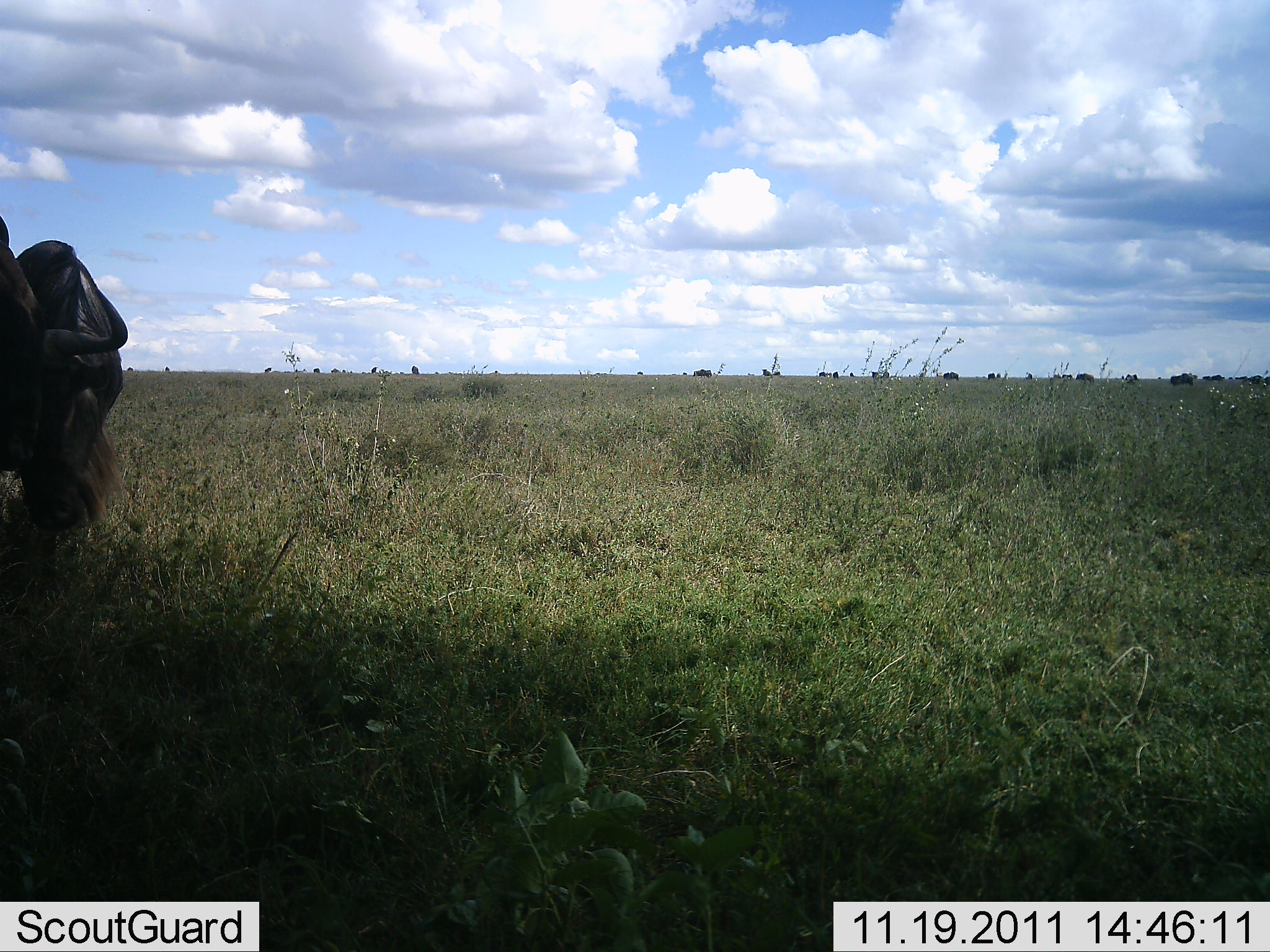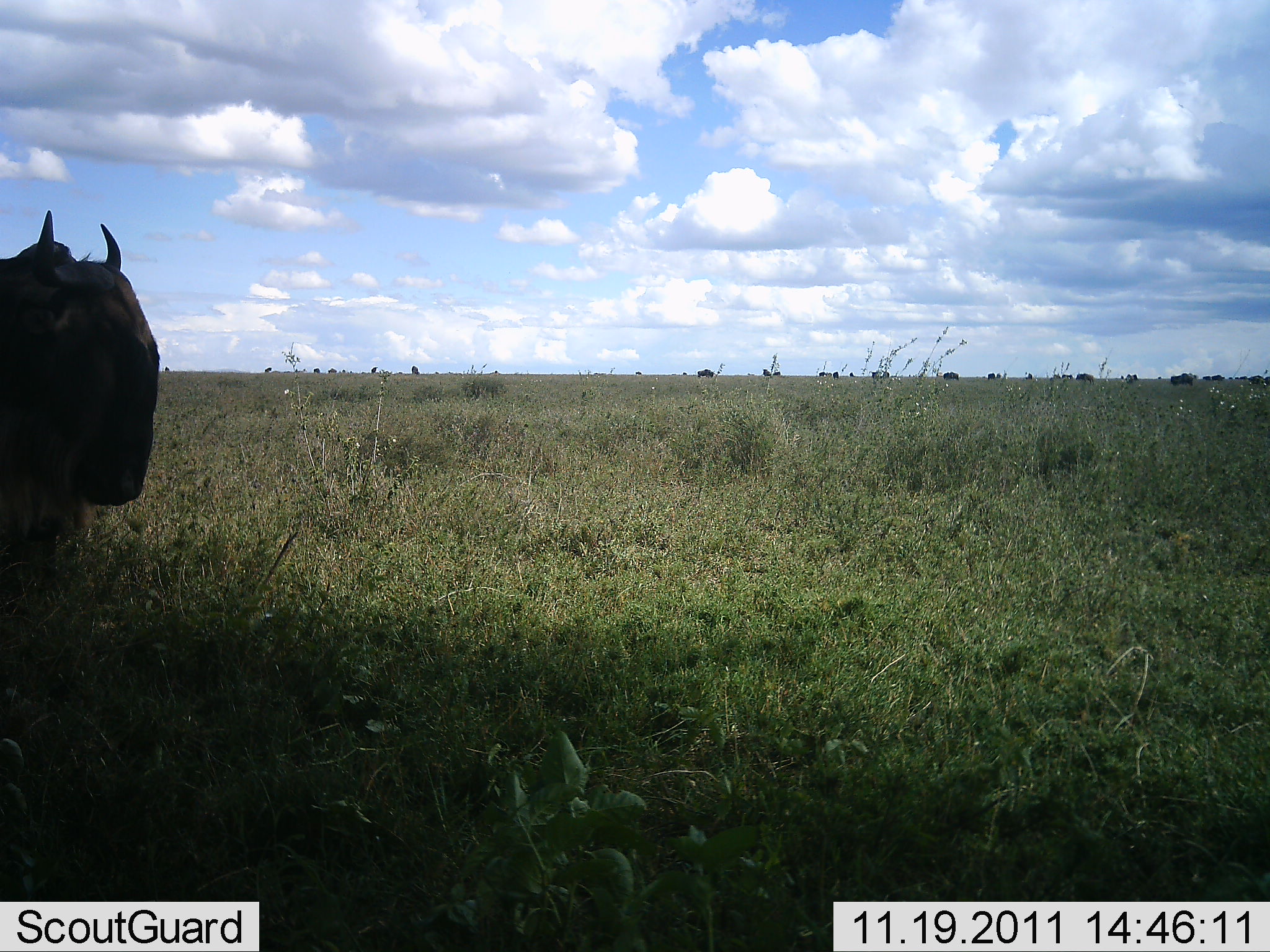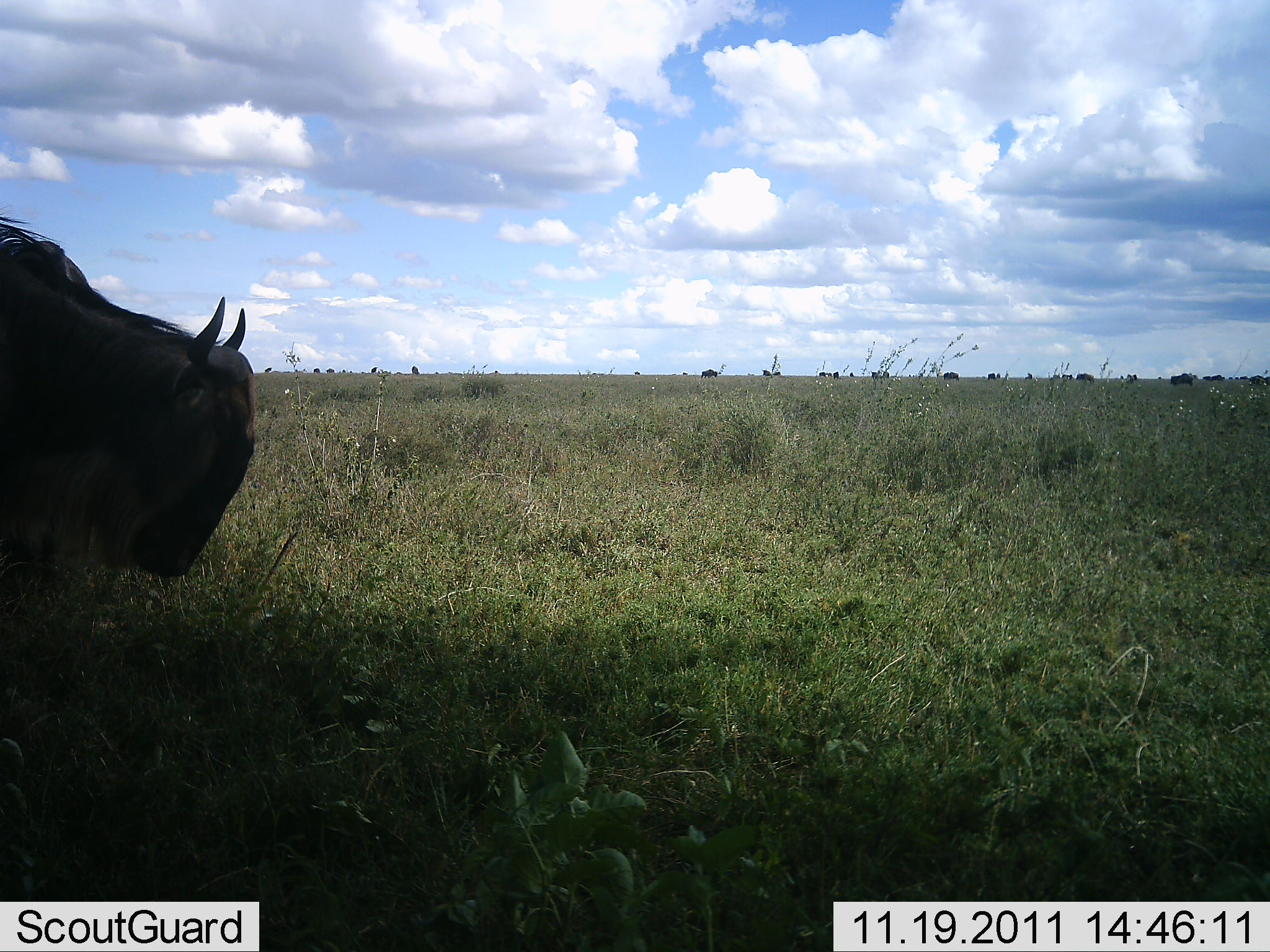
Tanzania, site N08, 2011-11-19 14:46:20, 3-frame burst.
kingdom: Animalia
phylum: Chordata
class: Mammalia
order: Artiodactyla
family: Bovidae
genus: Connochaetes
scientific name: Connochaetes taurinus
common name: blue wildebeest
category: wildebeest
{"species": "wildebeest (blue wildebeest) (Connochaetes taurinus)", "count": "2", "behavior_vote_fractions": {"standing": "55%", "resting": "0%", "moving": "64%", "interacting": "0%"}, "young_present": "0%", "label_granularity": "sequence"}